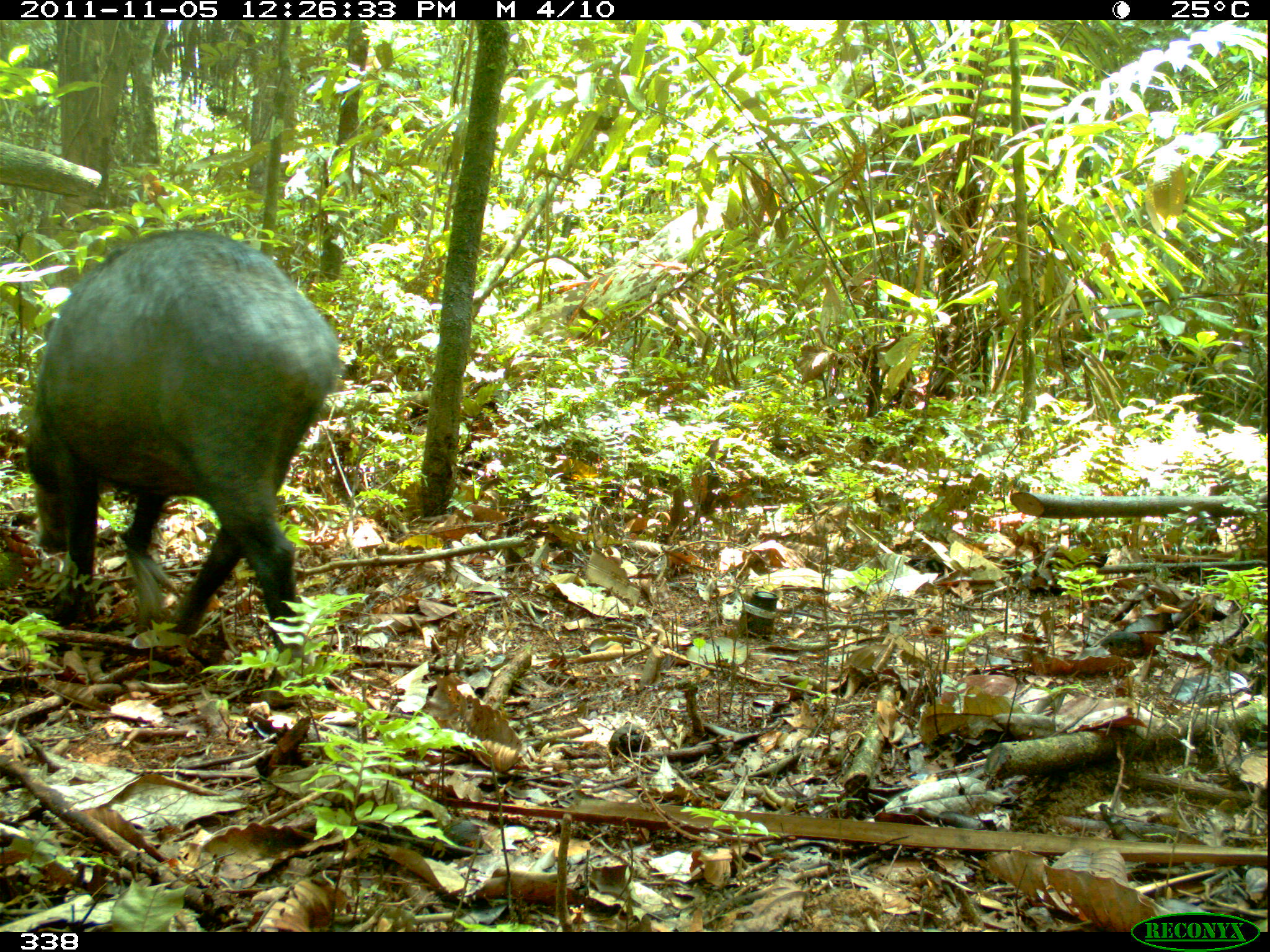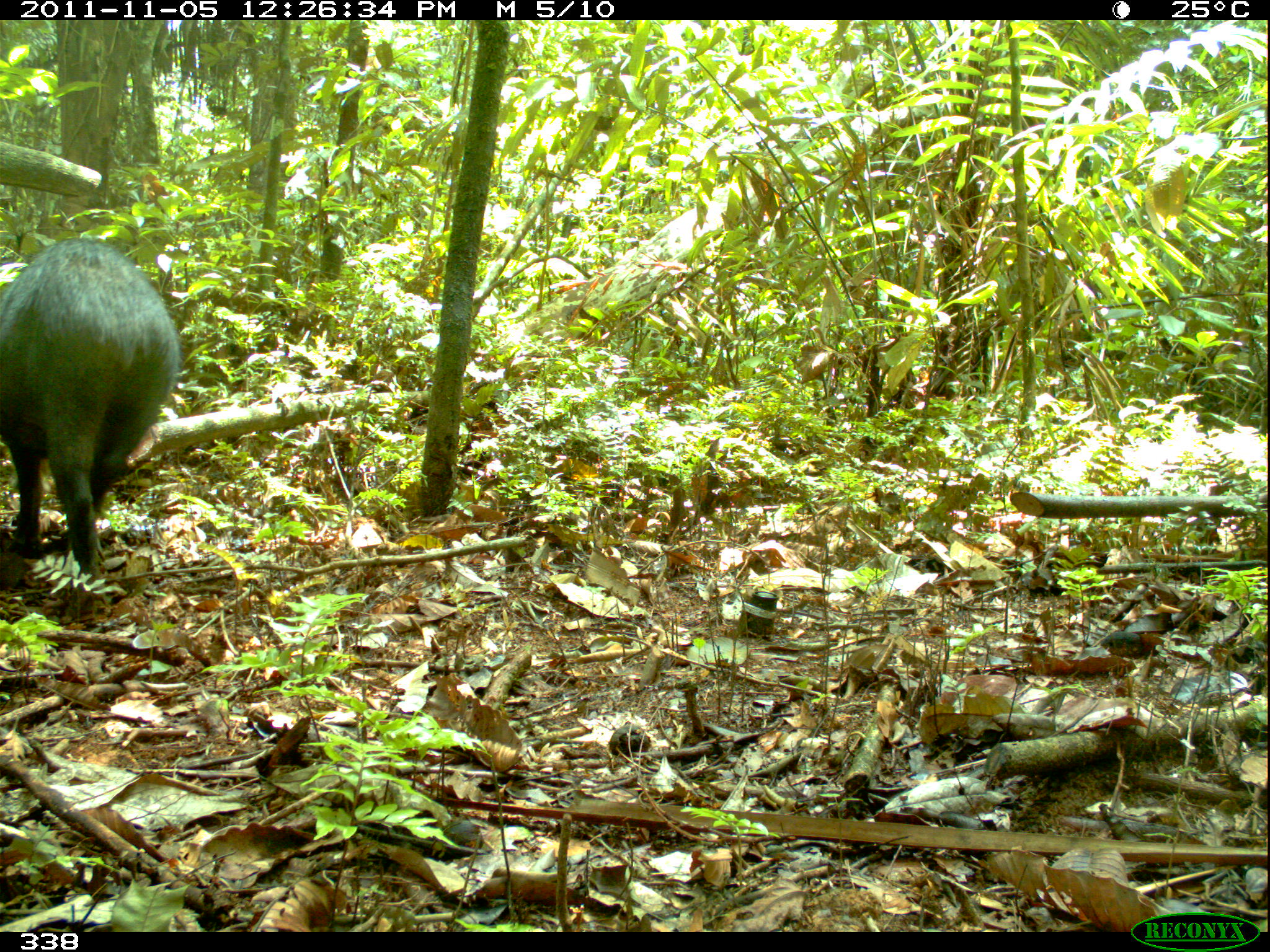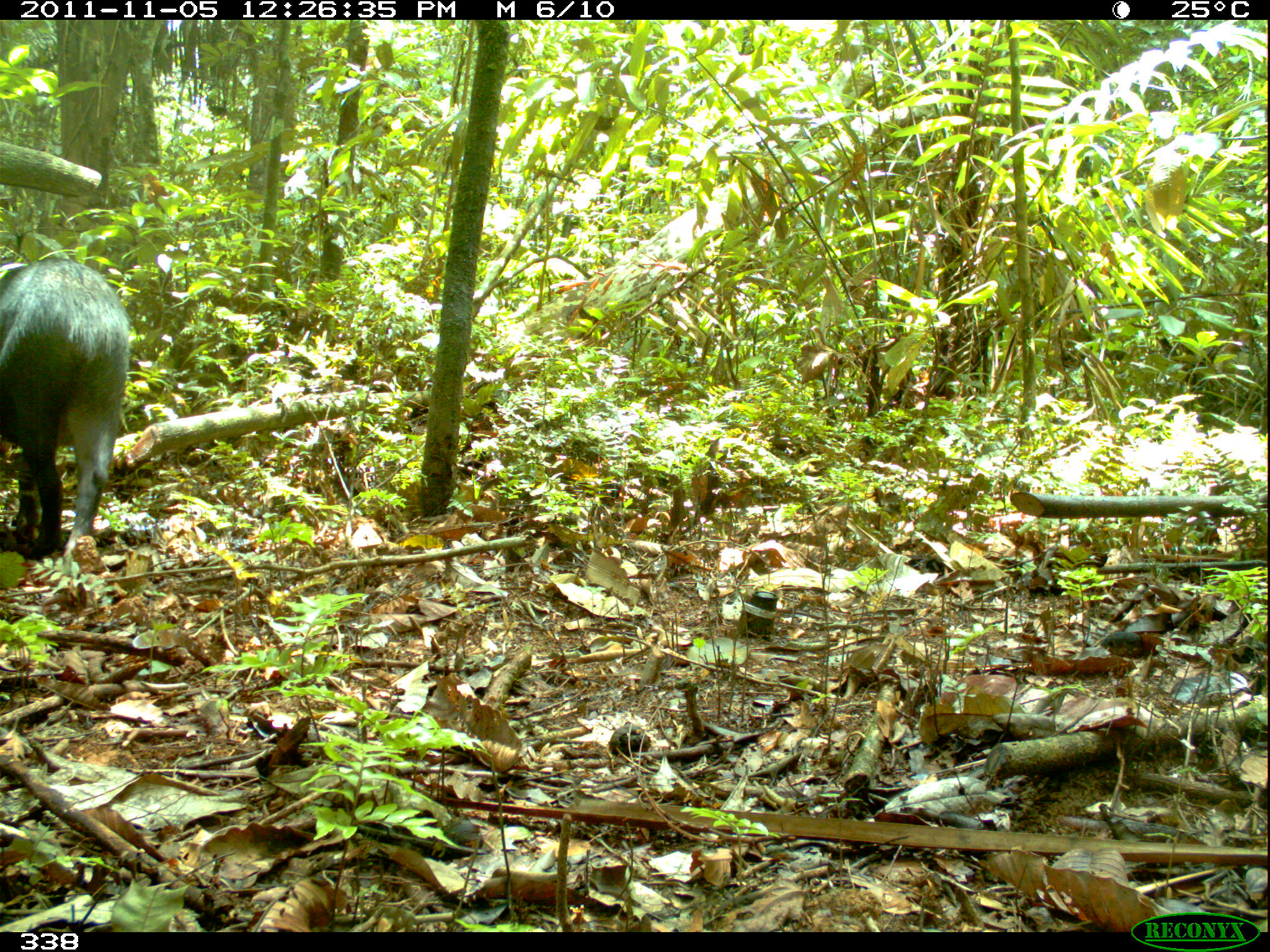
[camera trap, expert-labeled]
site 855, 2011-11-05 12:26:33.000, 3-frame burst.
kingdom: Animalia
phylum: Chordata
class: Mammalia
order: Artiodactyla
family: Tayassuidae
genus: Tayassu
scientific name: Tayassu pecari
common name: white-lipped peccary